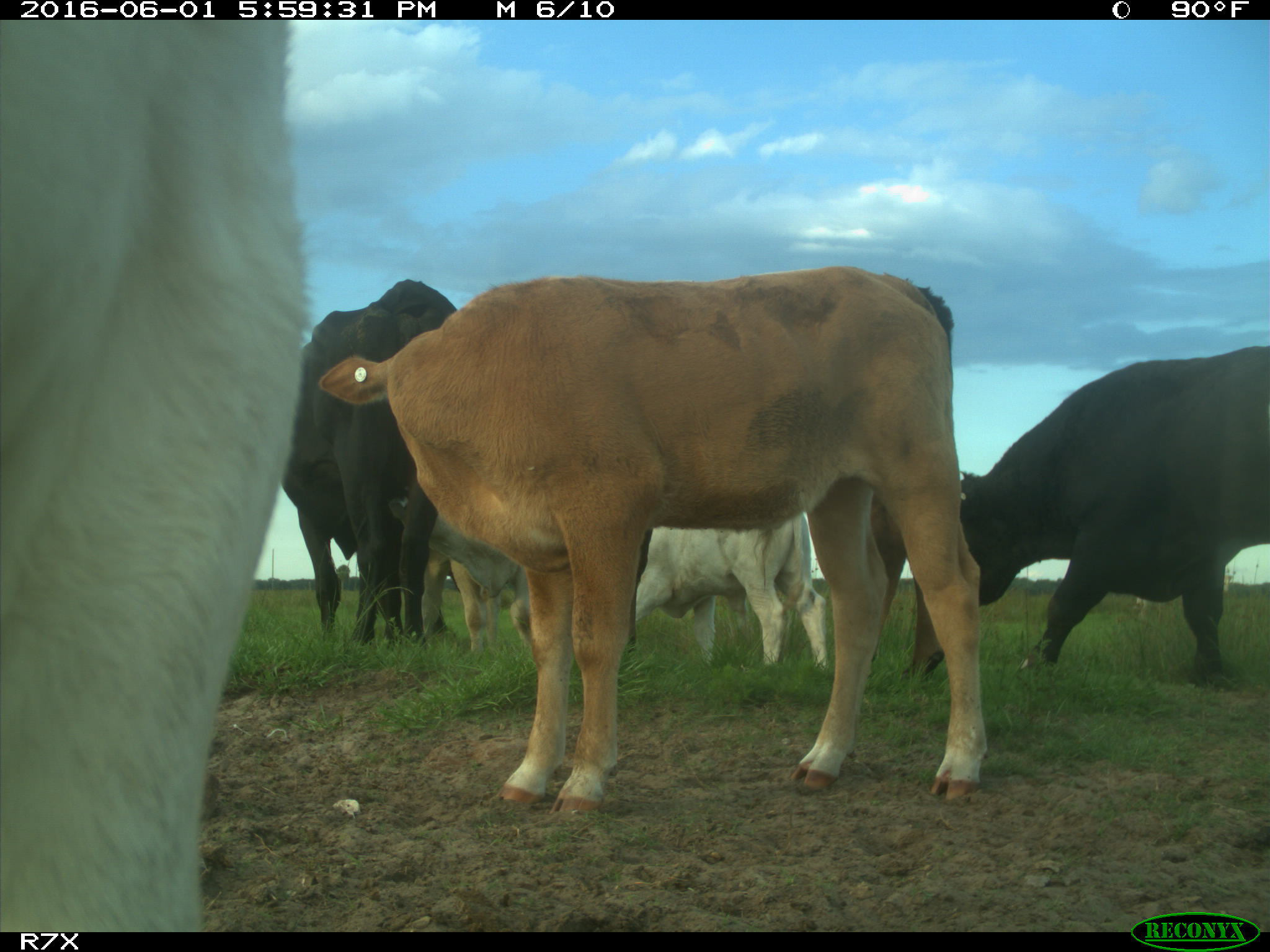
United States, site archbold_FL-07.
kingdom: Animalia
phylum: Chordata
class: Mammalia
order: Artiodactyla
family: Bovidae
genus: Bos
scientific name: Bos taurus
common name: domestic cow